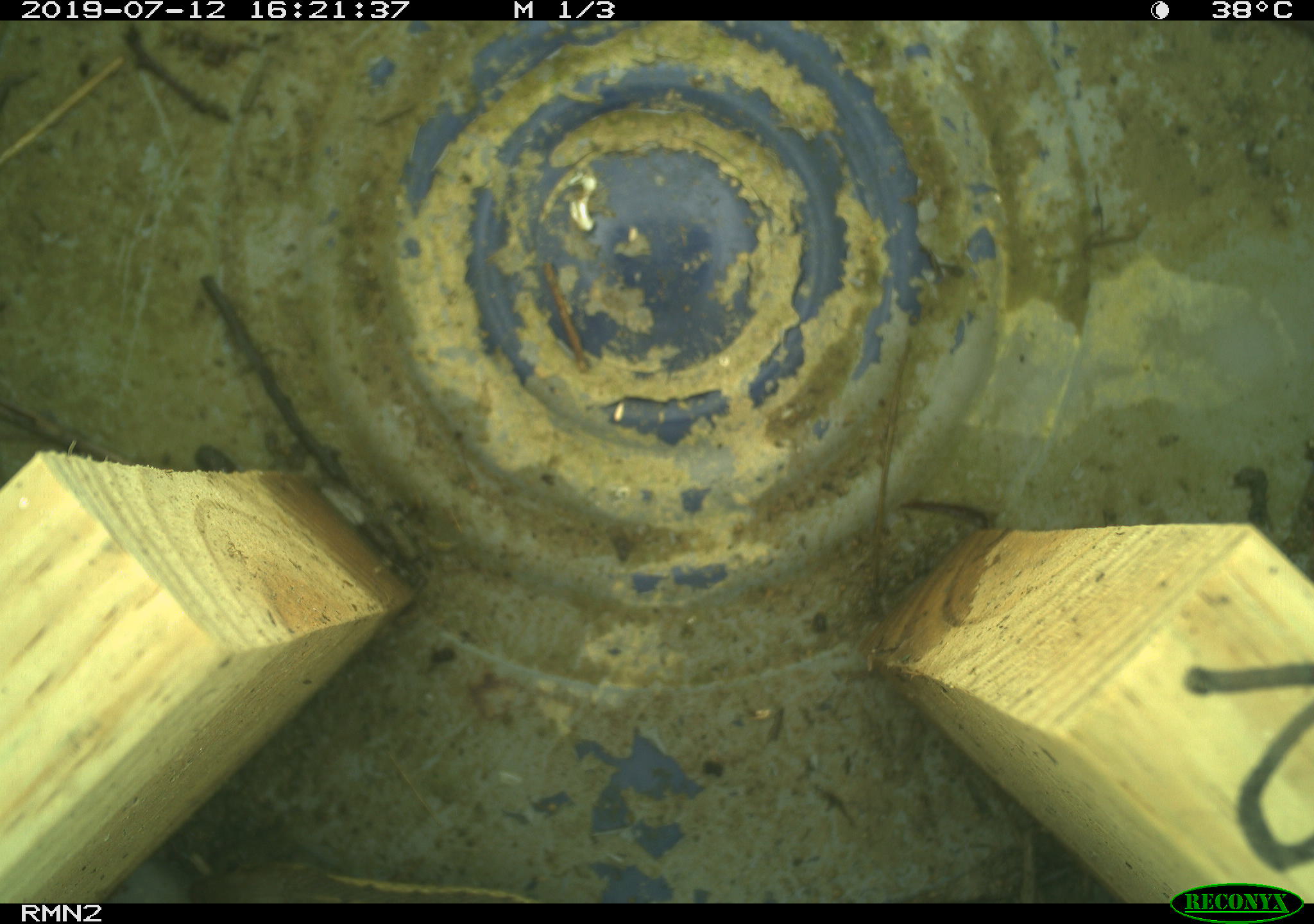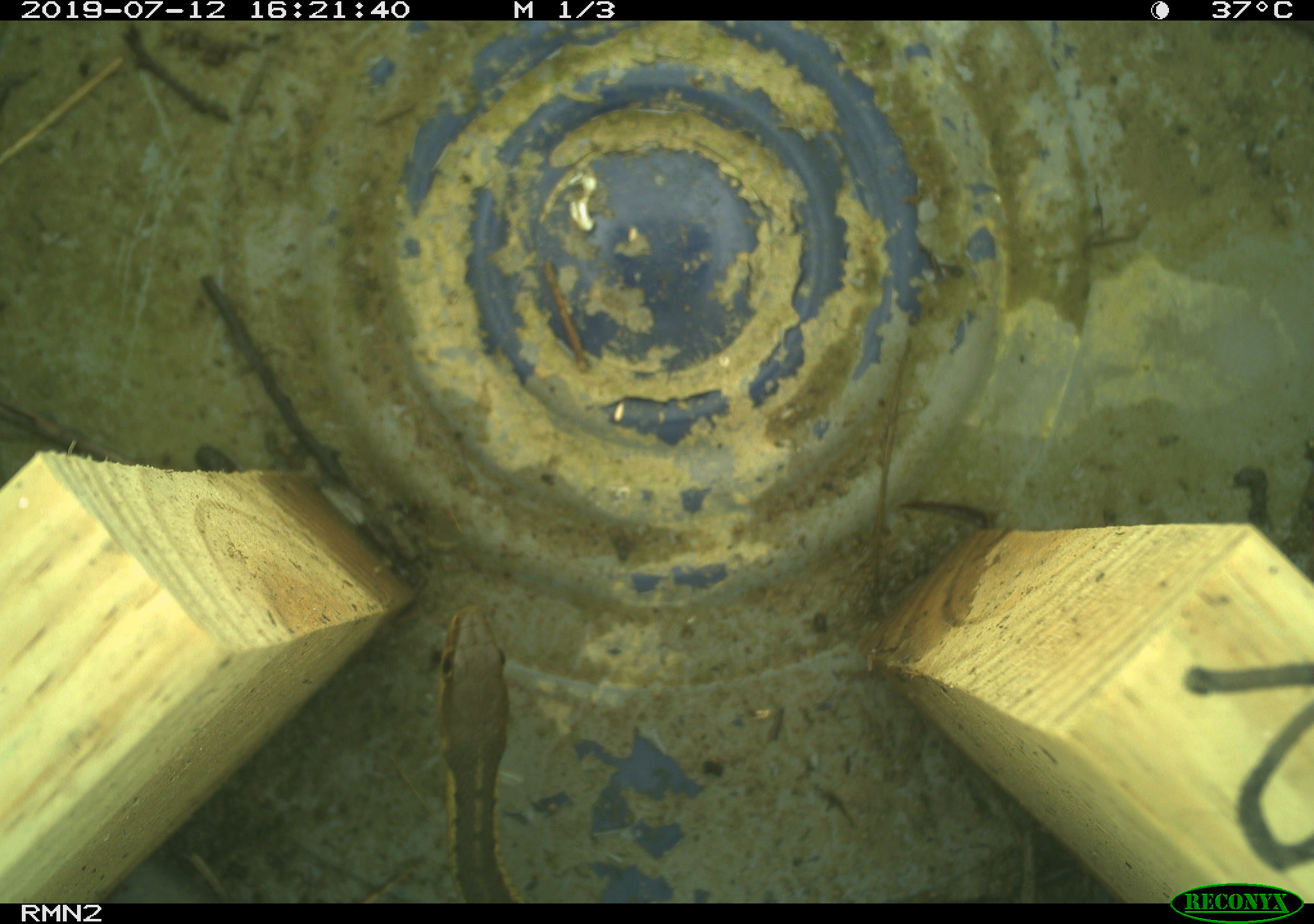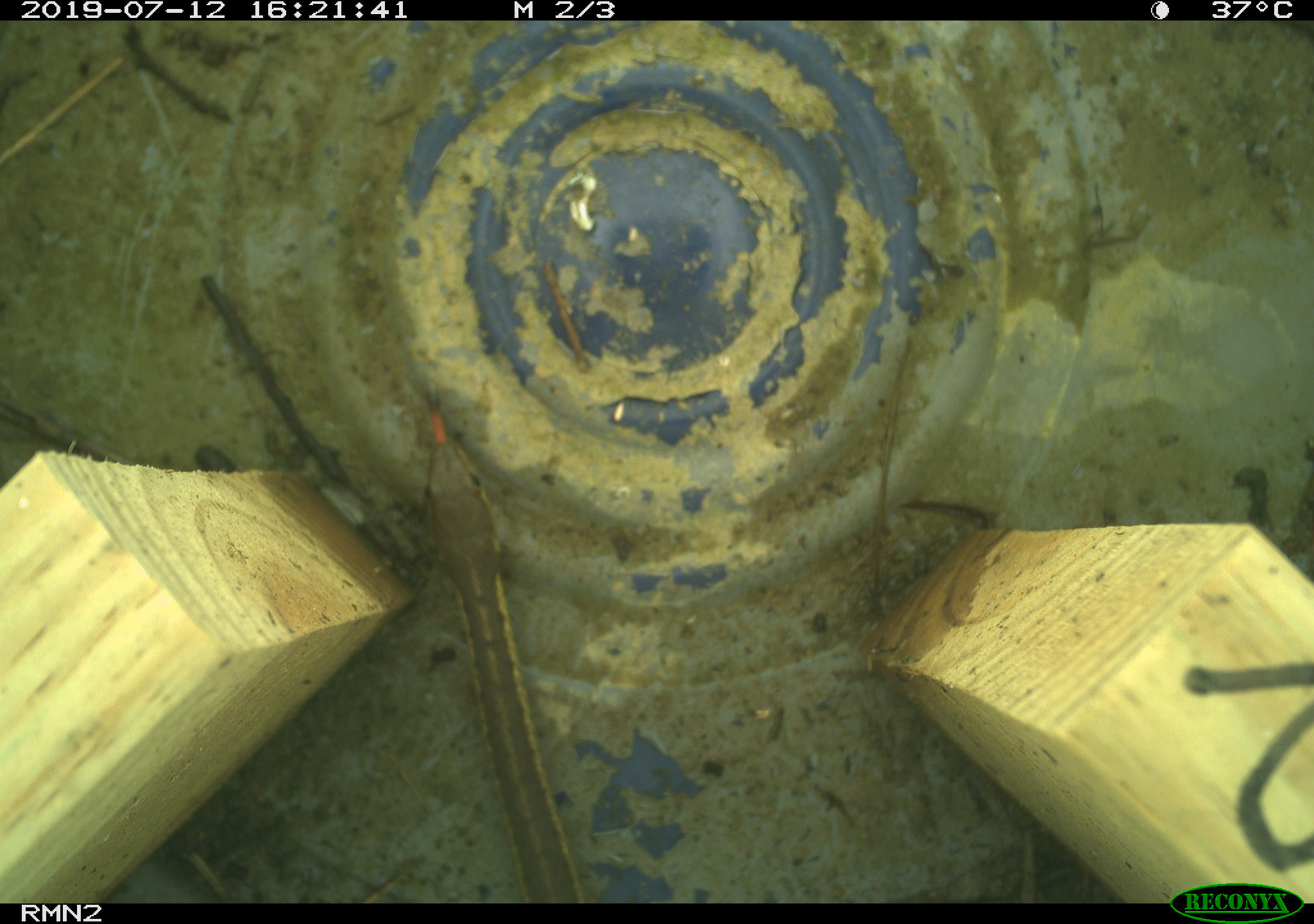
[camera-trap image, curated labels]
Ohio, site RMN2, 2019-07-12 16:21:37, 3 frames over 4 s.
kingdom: Animalia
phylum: Chordata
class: Reptilia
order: Squamata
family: Colubridae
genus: Thamnophis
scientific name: Thamnophis sirtalis sirtalis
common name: eastern gartersnake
Eastern gartersnake (Thamnophis sirtalis sirtalis).